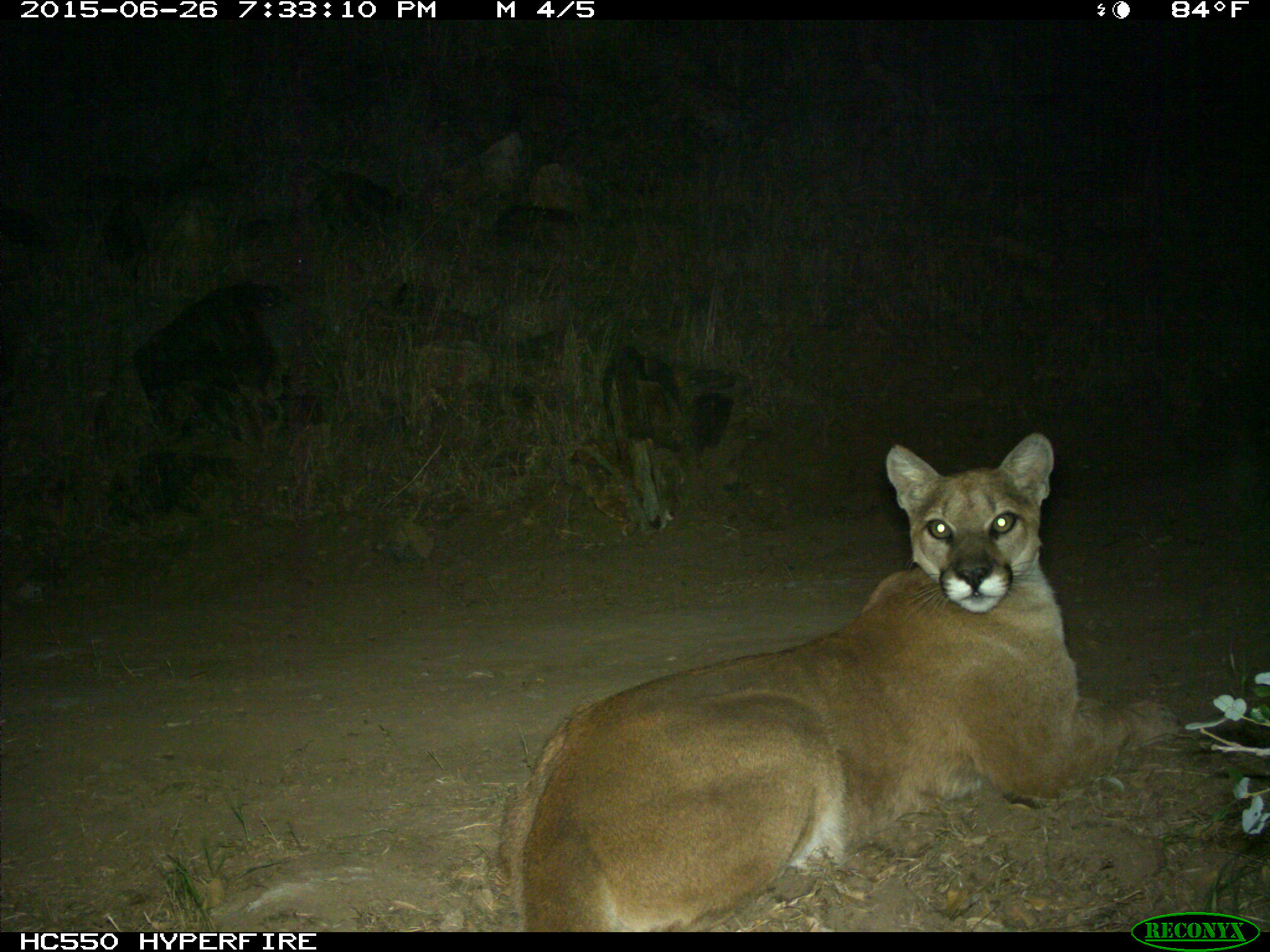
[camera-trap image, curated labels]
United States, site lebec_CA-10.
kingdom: Animalia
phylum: Chordata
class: Mammalia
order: Carnivora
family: Felidae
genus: Puma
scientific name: Puma concolor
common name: mountain lion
Puma concolor (mountain lion).